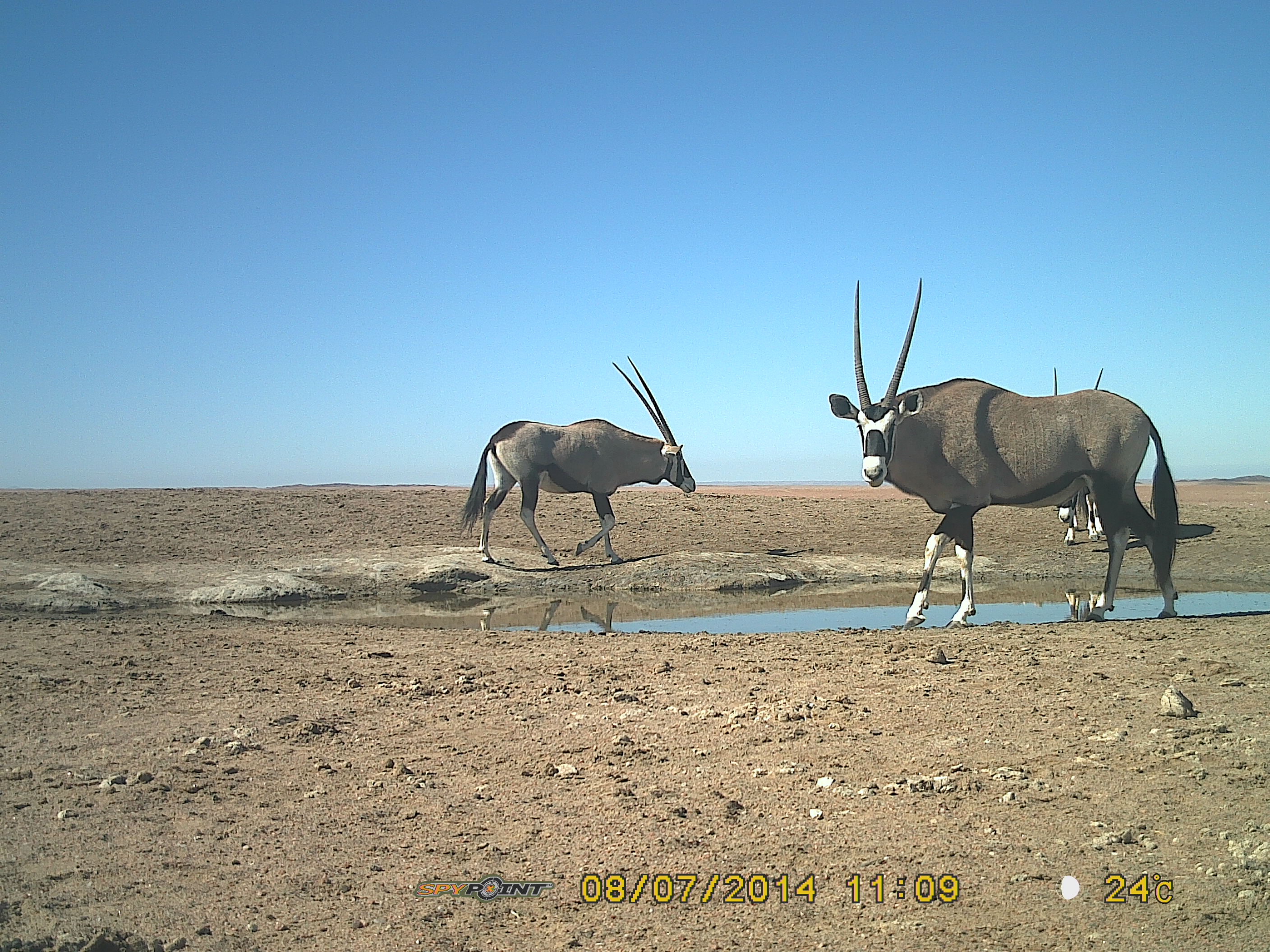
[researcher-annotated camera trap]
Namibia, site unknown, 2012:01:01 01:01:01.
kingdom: Animalia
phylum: Chordata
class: Mammalia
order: Artiodactyla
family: Bovidae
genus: Oryx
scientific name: Oryx gazella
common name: gemsbok